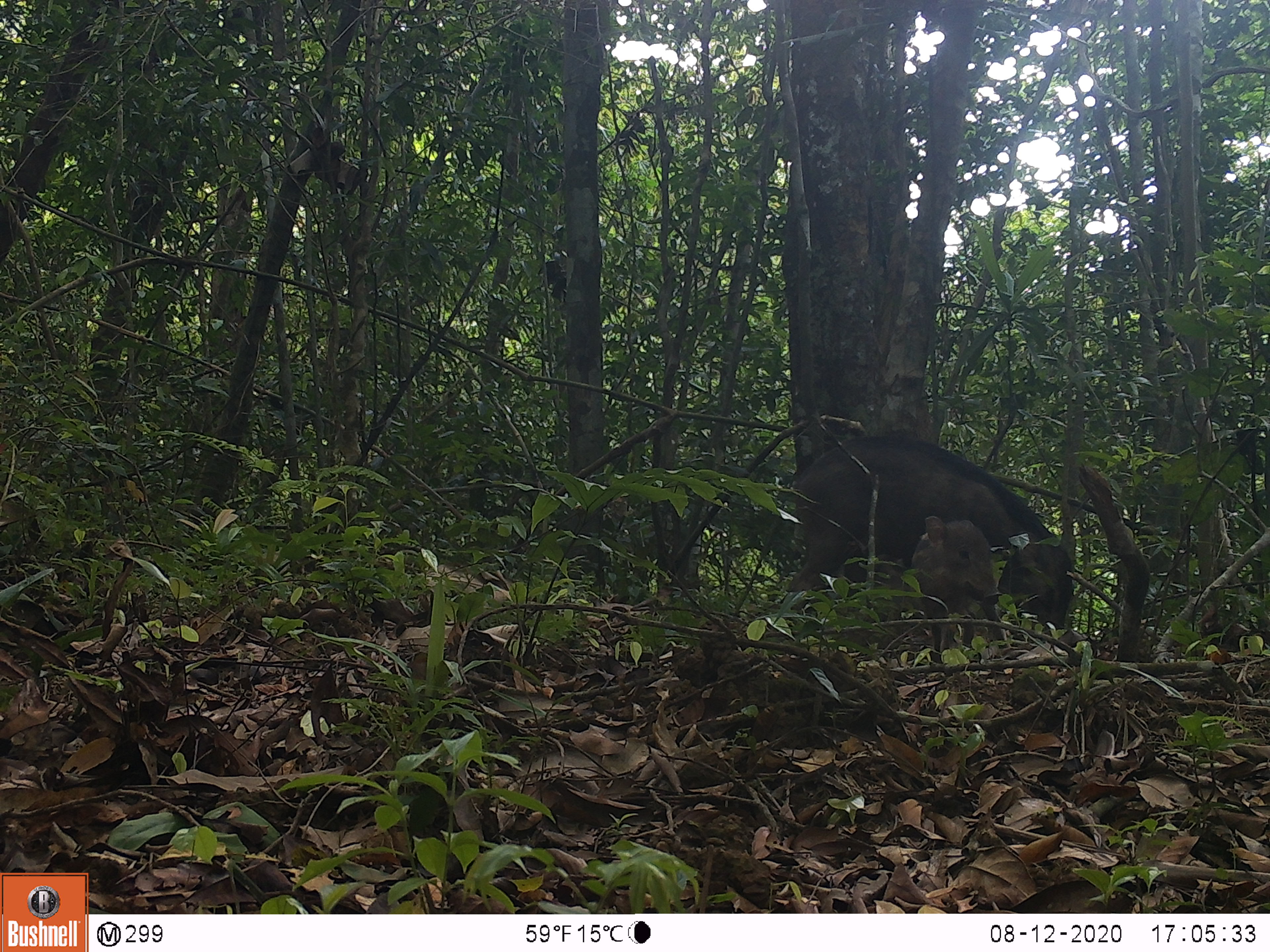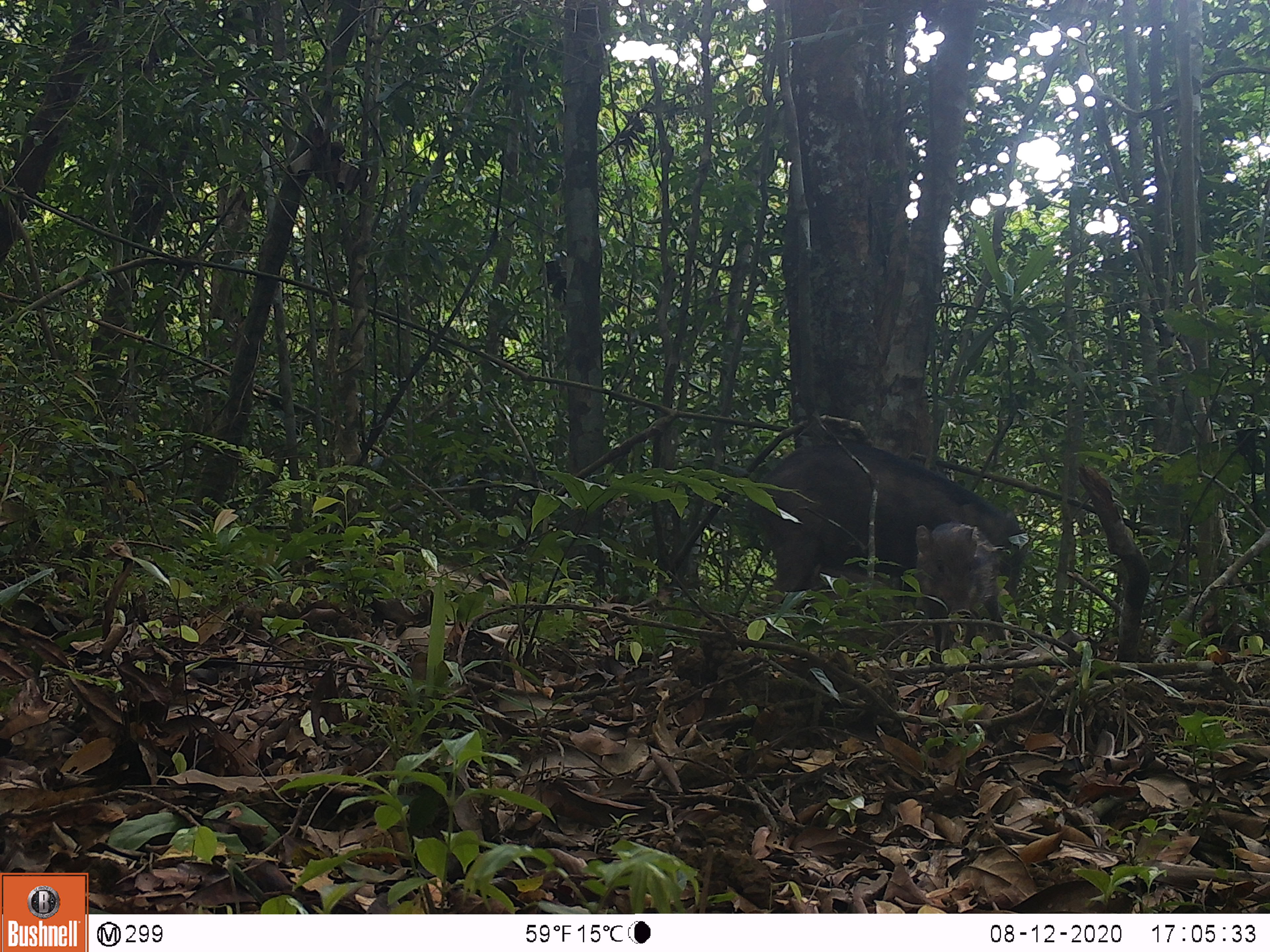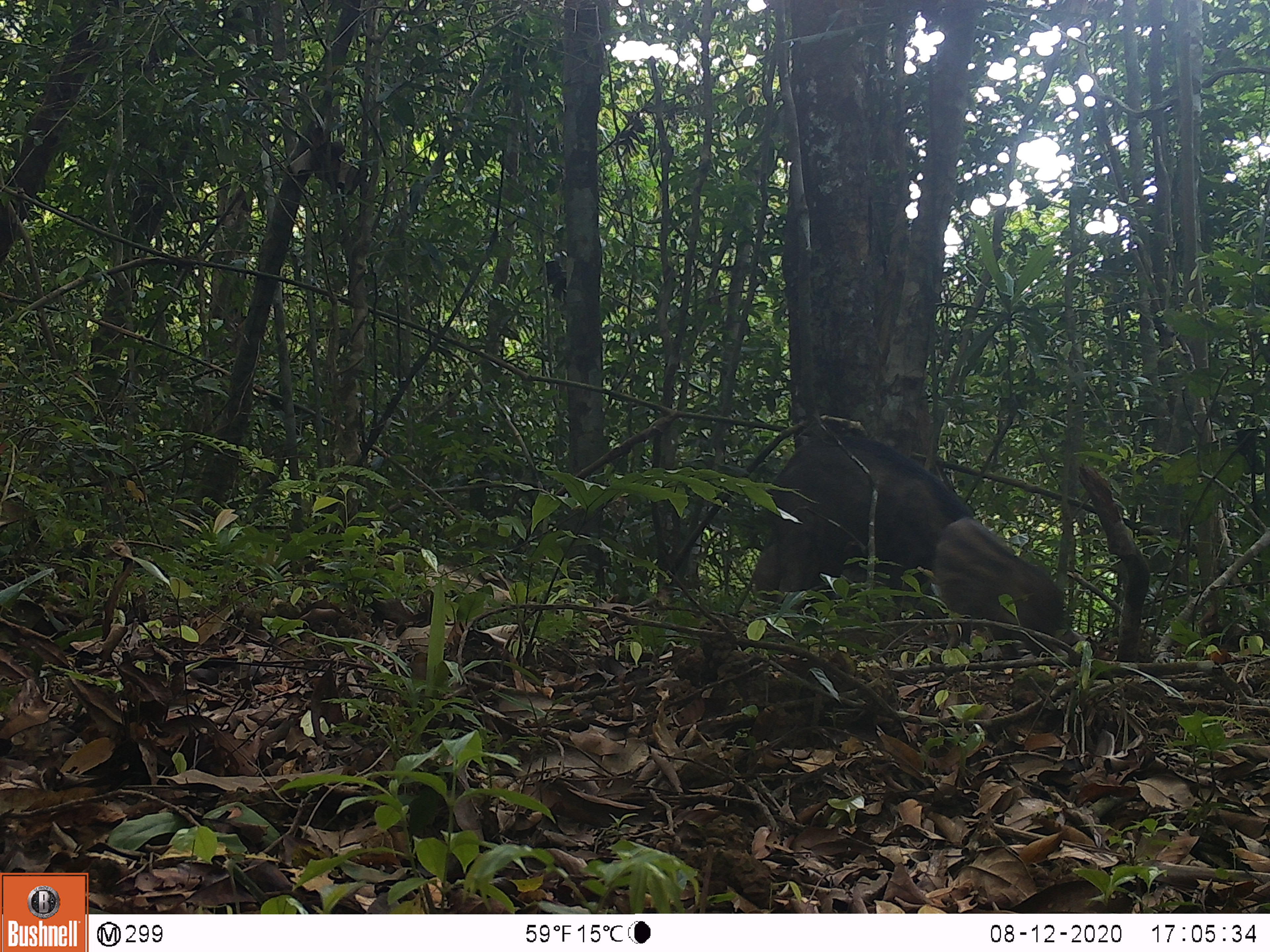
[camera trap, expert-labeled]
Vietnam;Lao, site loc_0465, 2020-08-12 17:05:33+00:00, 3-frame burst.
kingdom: Animalia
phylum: Chordata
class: Mammalia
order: Artiodactyla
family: Suidae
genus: Sus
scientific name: Sus scrofa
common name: eurasian wild pig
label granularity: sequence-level